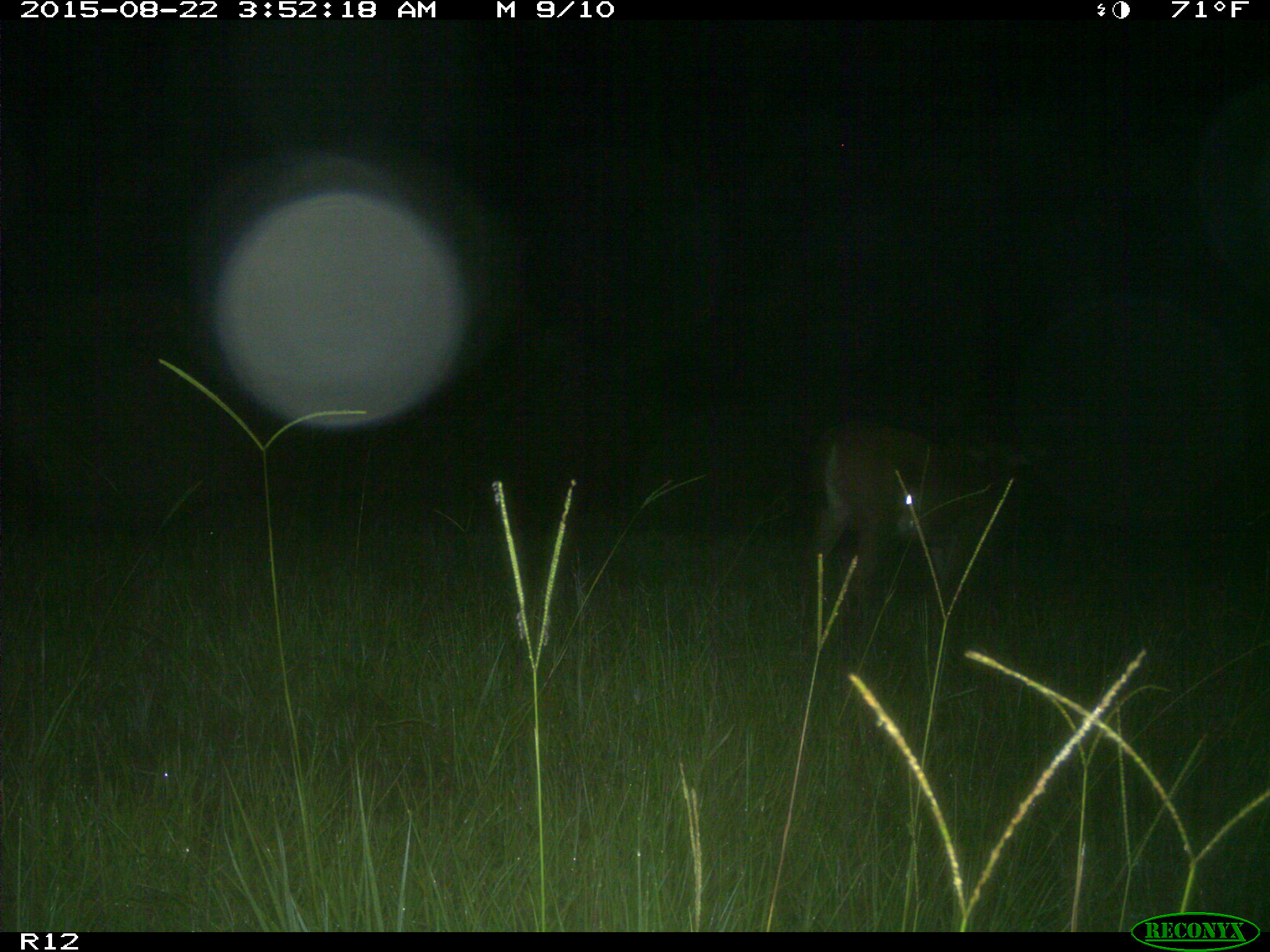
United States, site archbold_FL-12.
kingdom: Animalia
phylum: Chordata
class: Mammalia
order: Artiodactyla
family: Cervidae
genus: Odocoileus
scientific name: Odocoileus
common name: deer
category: unidentified deer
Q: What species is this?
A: Unidentified deer (deer) (Odocoileus).